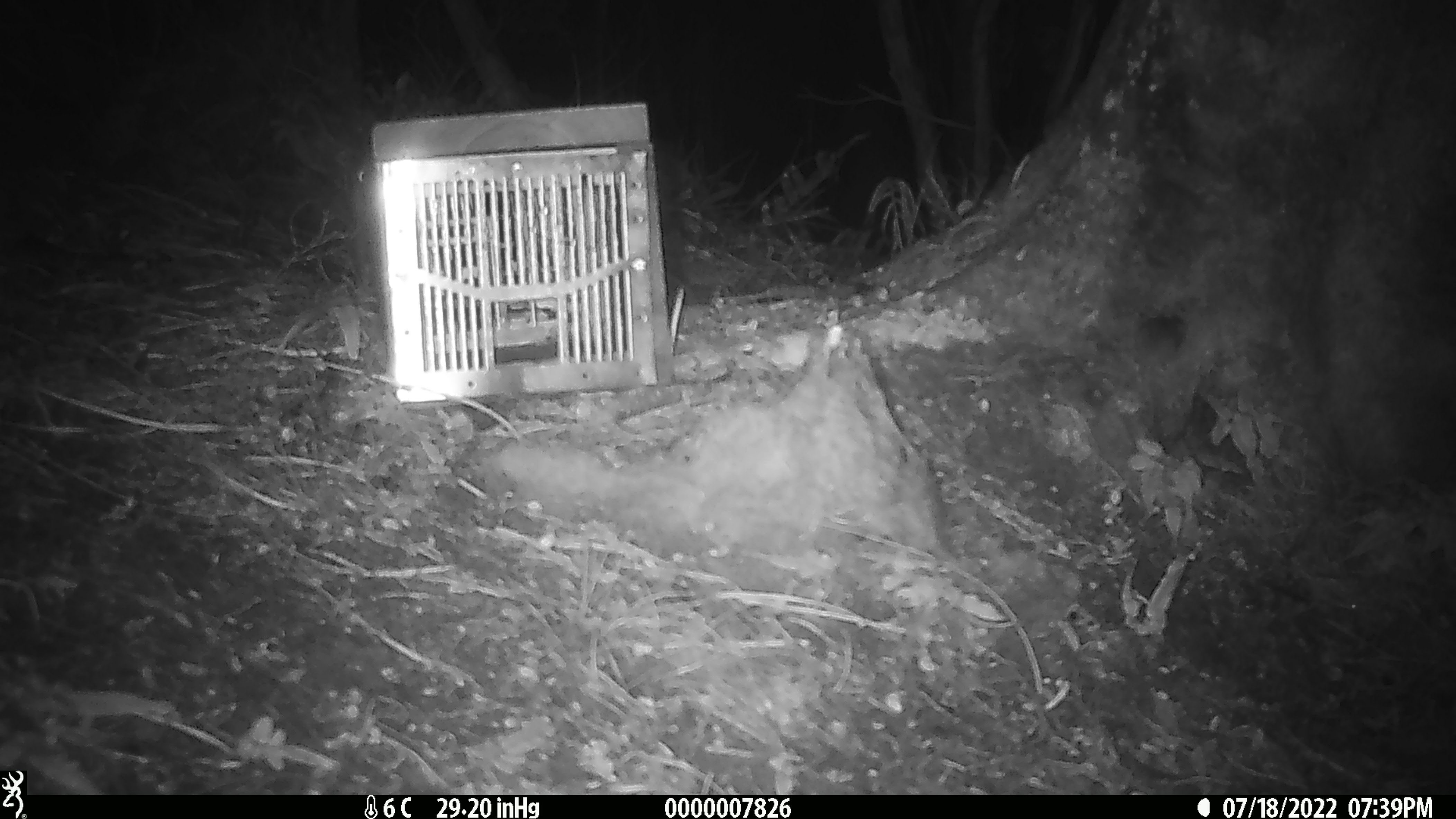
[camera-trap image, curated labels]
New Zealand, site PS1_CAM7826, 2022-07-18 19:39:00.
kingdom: Animalia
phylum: Chordata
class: Mammalia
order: Rodentia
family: Muridae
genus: Mus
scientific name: Mus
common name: mouse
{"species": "mouse (Mus)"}